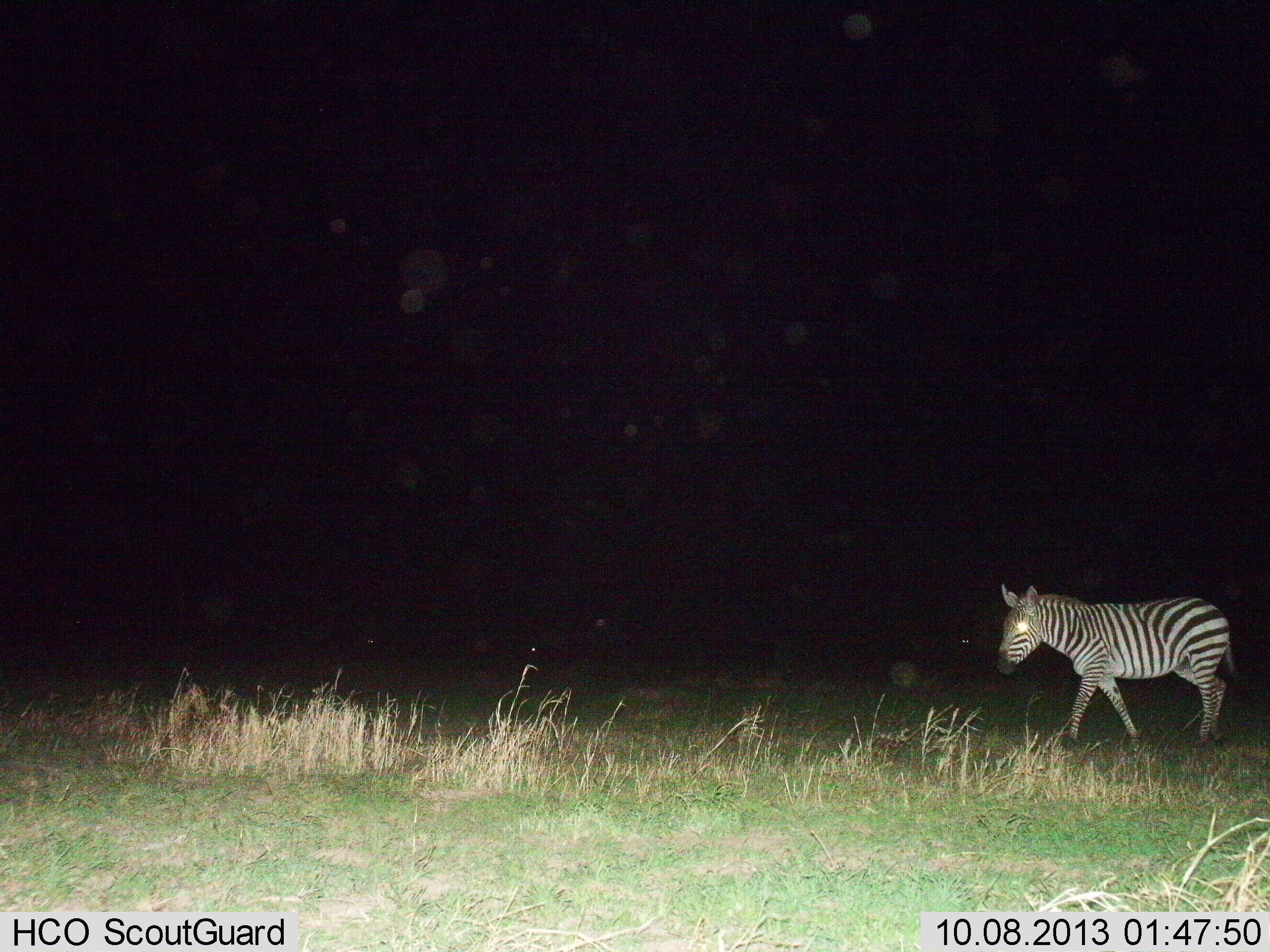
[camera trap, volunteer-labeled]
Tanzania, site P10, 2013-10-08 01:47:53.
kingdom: Animalia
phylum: Chordata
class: Mammalia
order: Perissodactyla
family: Equidae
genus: Equus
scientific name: Equus quagga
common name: plains zebra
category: zebra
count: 1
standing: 17%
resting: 0%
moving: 88%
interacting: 0%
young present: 0%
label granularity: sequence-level